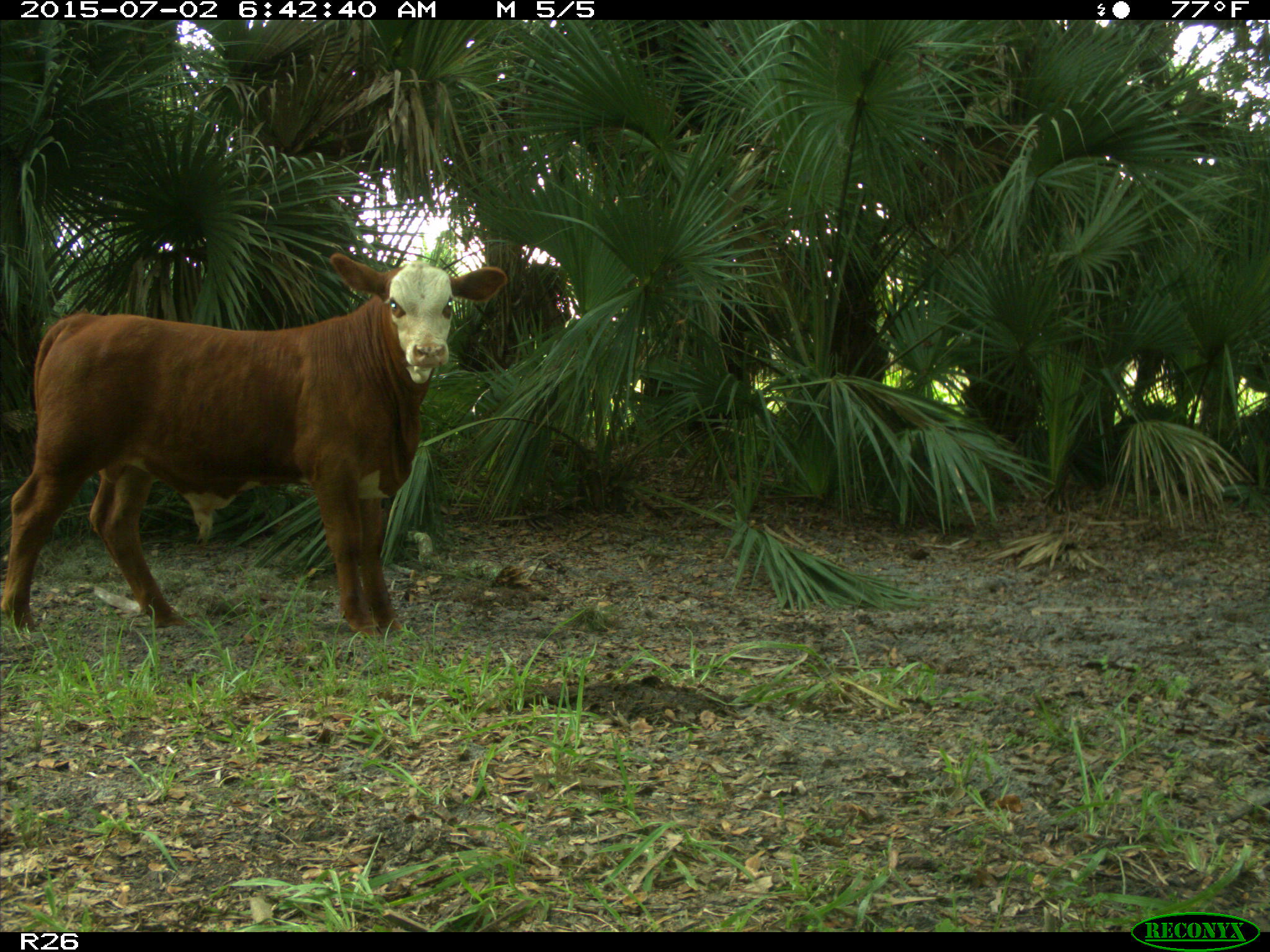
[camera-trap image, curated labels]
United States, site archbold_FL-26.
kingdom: Animalia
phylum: Chordata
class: Mammalia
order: Artiodactyla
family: Suidae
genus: Sus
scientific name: Sus scrofa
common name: wild boar